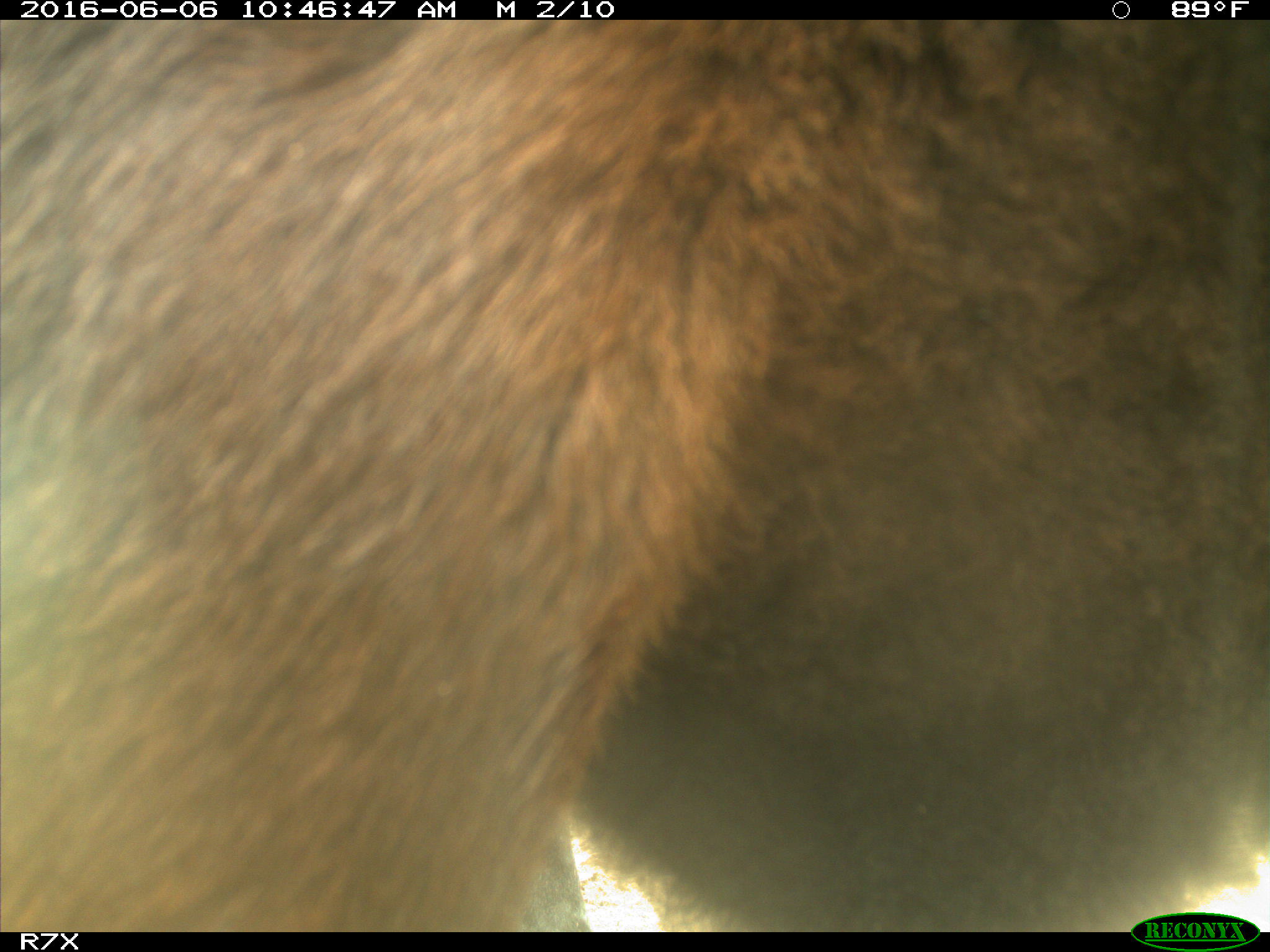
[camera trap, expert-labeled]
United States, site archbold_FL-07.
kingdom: Animalia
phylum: Chordata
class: Mammalia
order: Artiodactyla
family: Bovidae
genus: Bos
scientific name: Bos taurus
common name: domestic cow